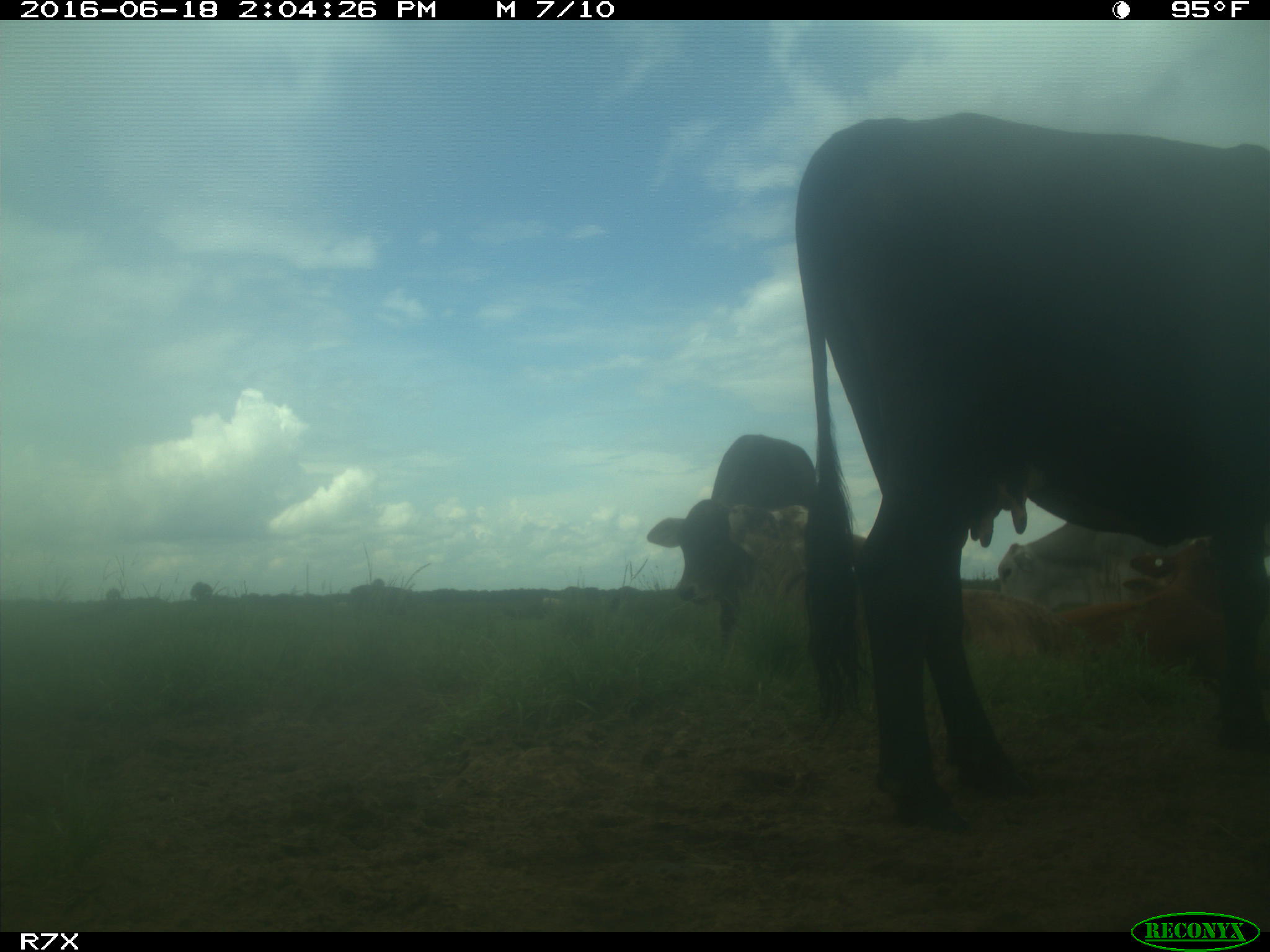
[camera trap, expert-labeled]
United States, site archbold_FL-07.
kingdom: Animalia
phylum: Chordata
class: Mammalia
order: Artiodactyla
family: Bovidae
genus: Bos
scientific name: Bos taurus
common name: domestic cow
Bos taurus (domestic cow).